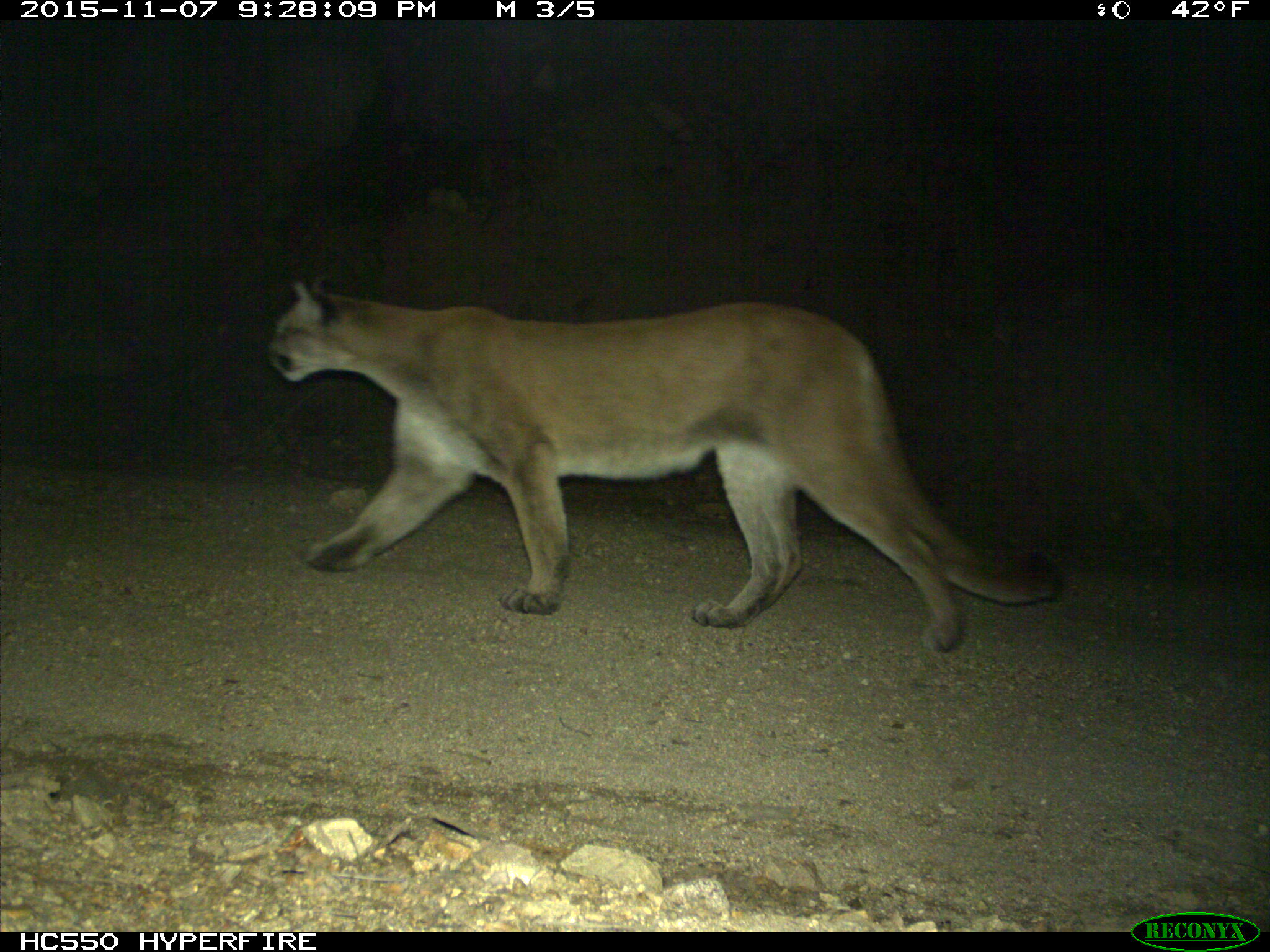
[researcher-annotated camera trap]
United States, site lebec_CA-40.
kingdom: Animalia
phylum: Chordata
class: Mammalia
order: Carnivora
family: Felidae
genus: Puma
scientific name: Puma concolor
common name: mountain lion